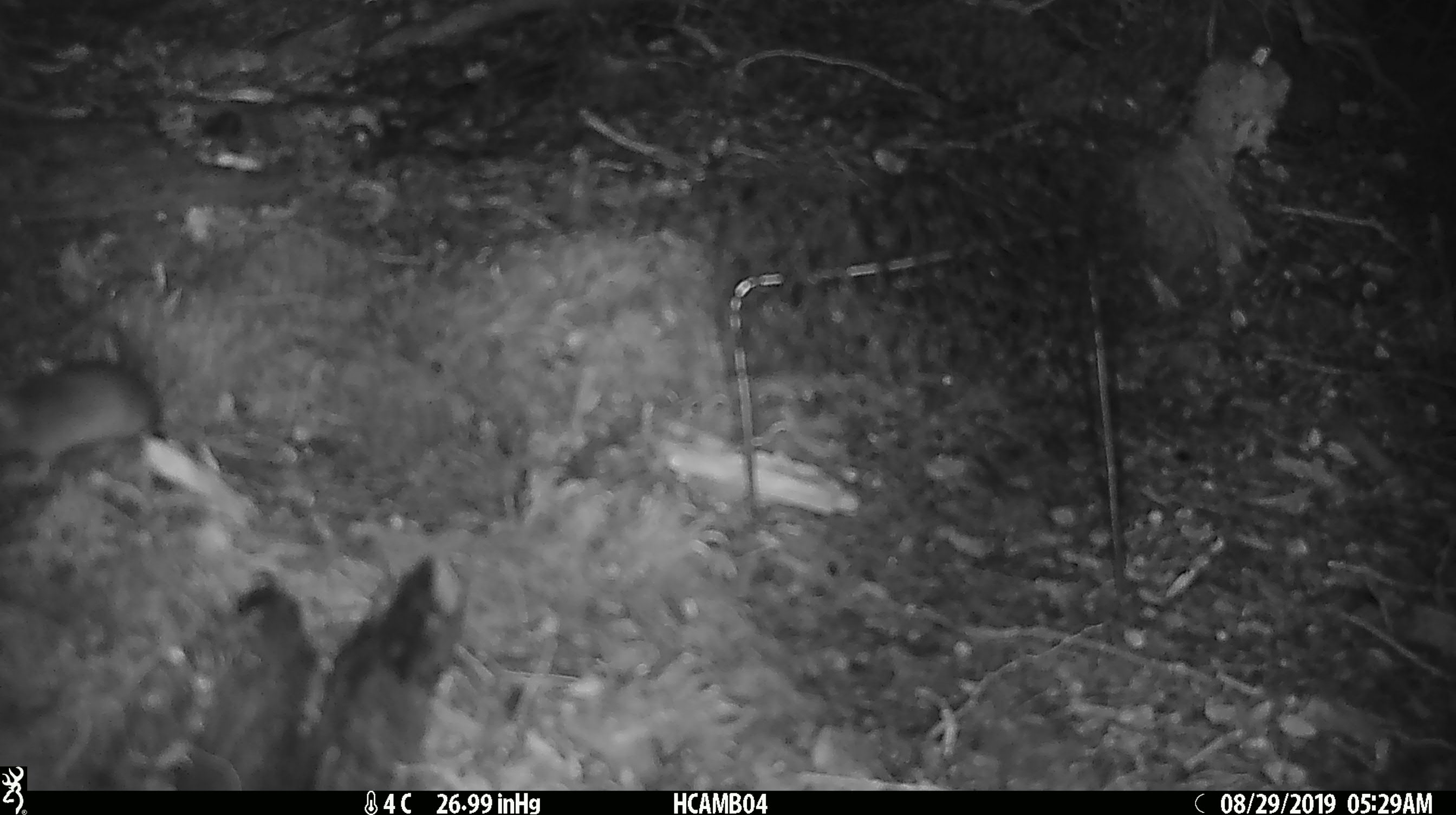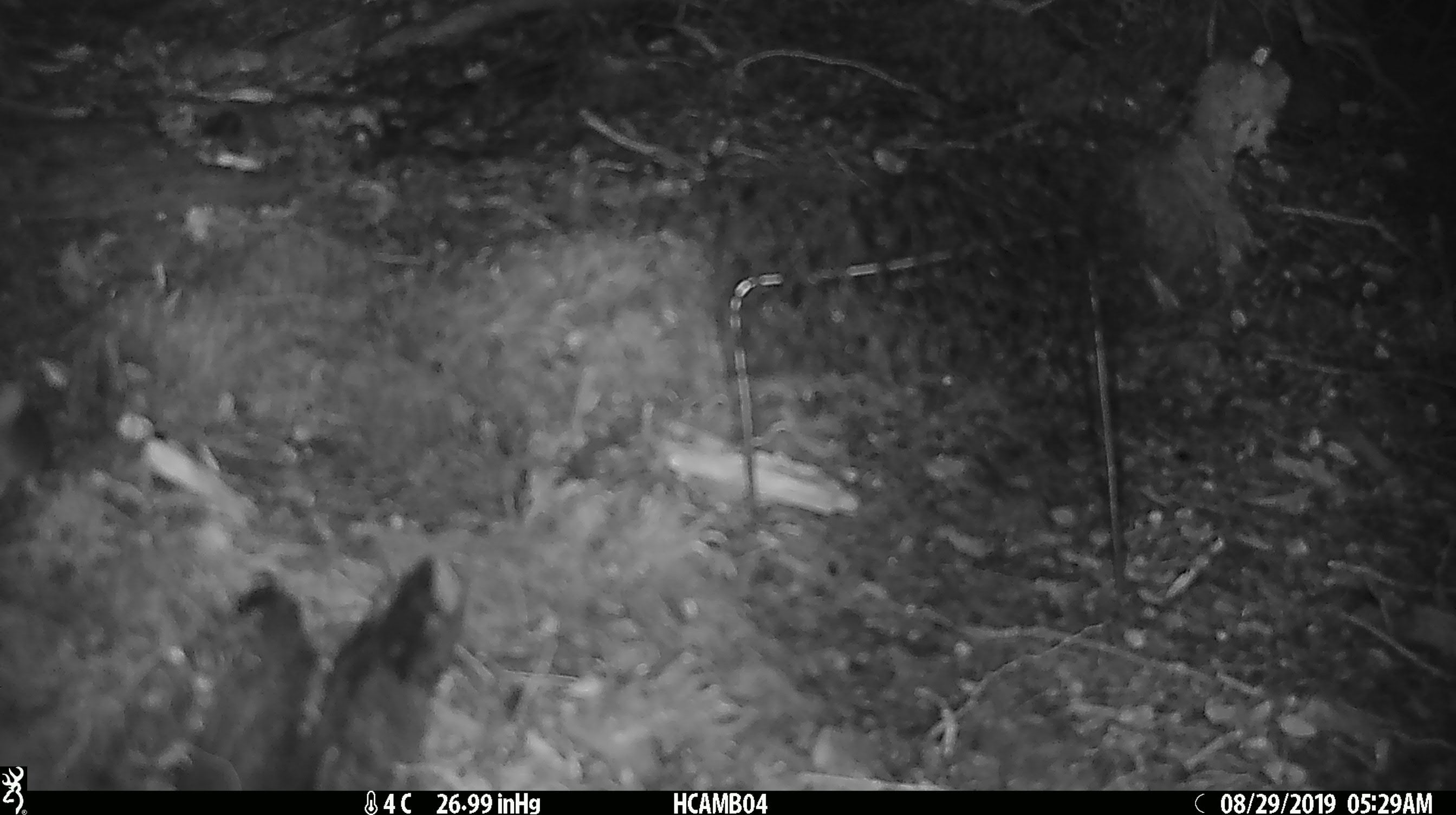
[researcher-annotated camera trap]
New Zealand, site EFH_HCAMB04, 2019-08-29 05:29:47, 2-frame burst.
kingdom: Animalia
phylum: Chordata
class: Mammalia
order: Rodentia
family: Muridae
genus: Mus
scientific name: Mus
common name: mouse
Mouse (Mus).